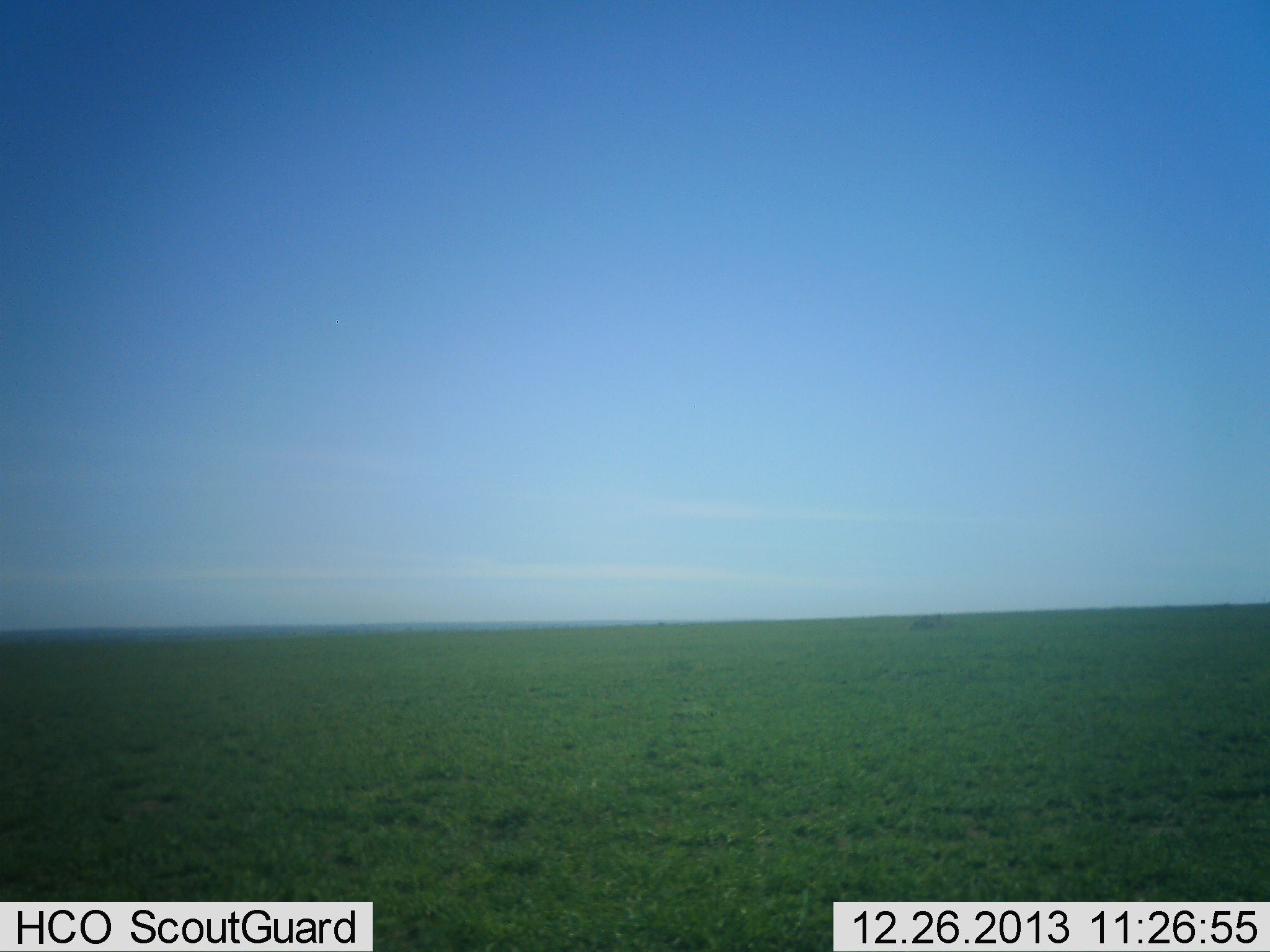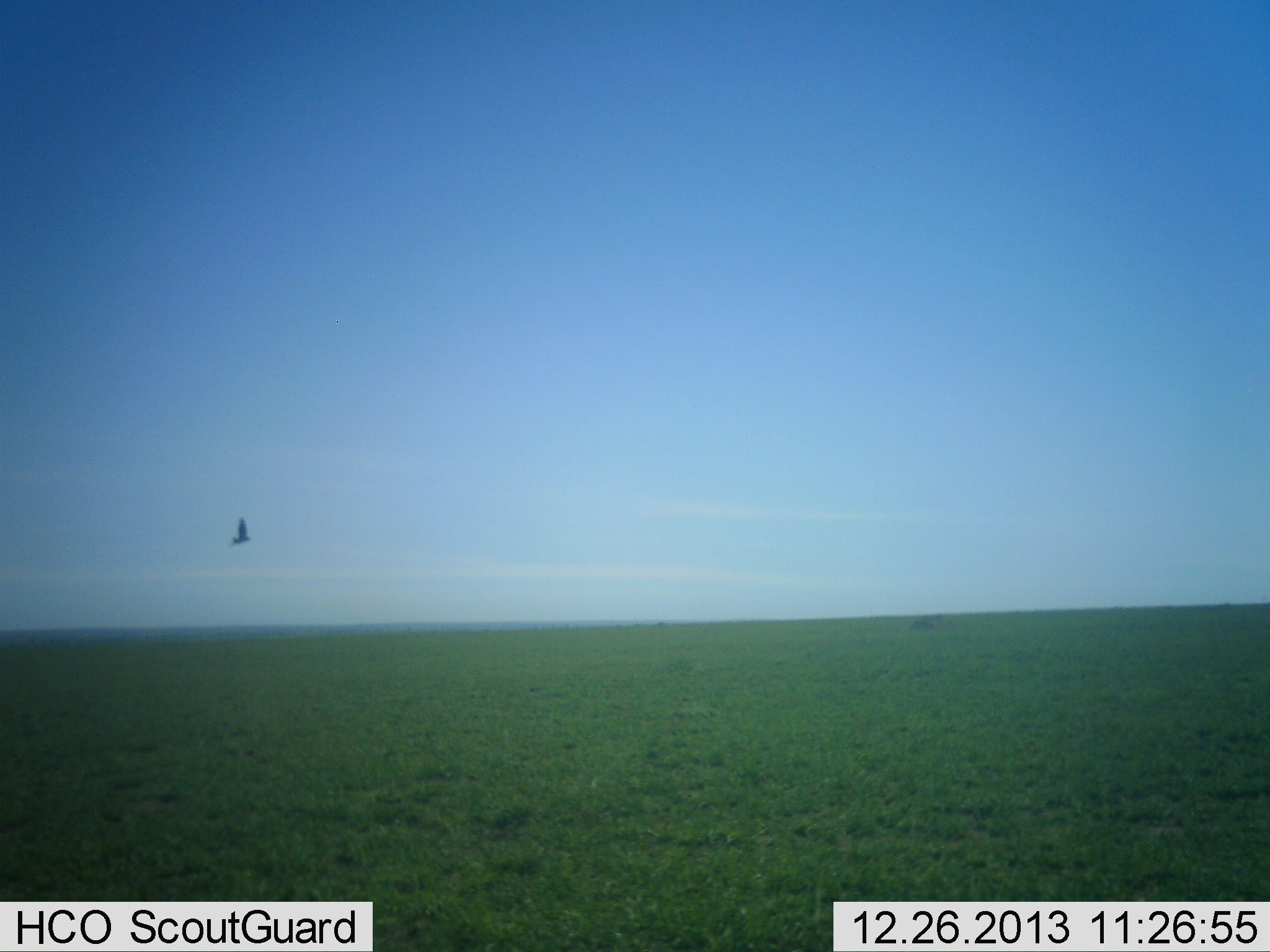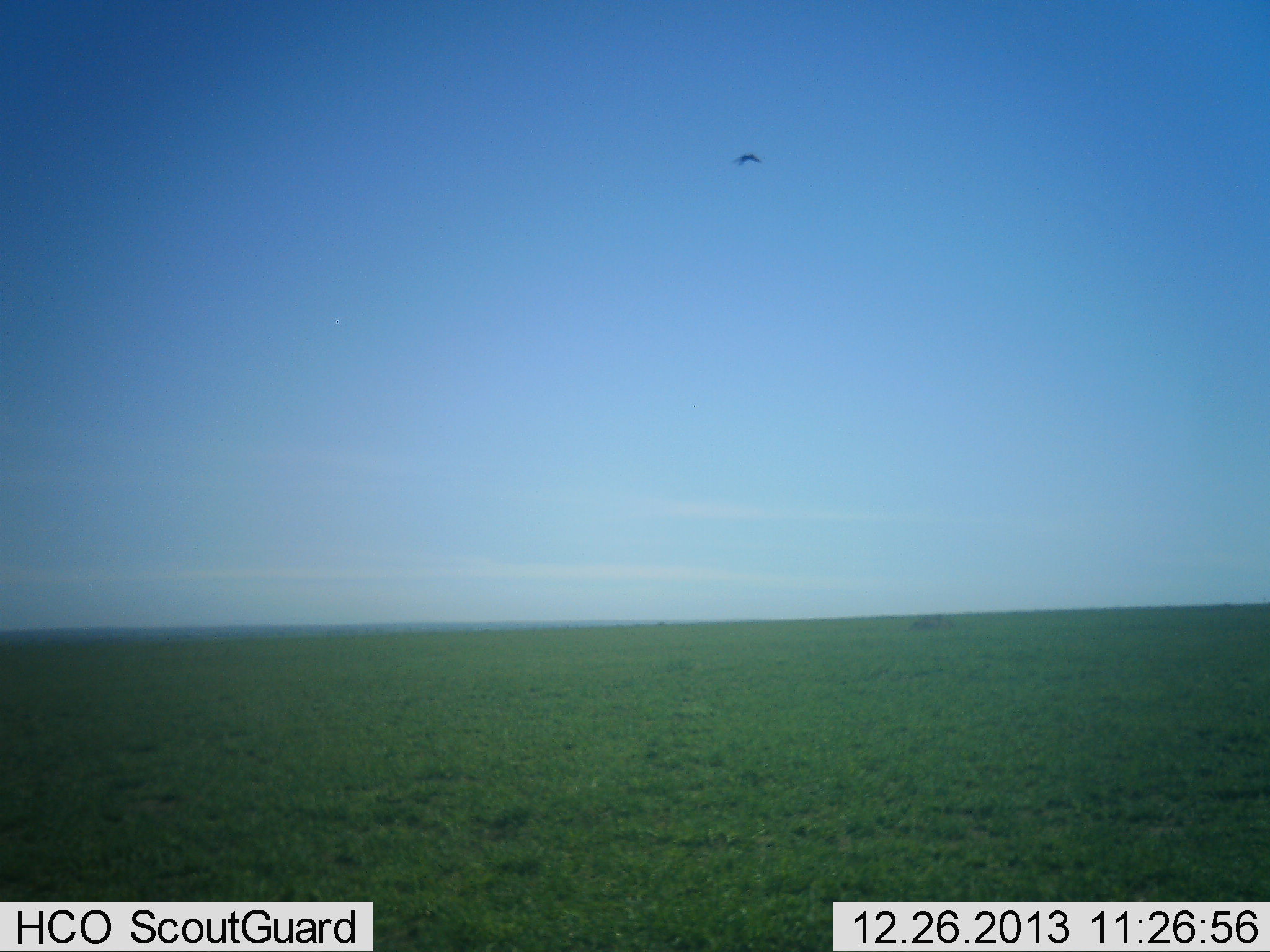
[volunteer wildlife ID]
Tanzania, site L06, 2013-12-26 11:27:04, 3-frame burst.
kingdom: Animalia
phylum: Chordata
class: Aves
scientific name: Aves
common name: bird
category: otherbird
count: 1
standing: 0%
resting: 0%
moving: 100%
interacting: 0%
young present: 0%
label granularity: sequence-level